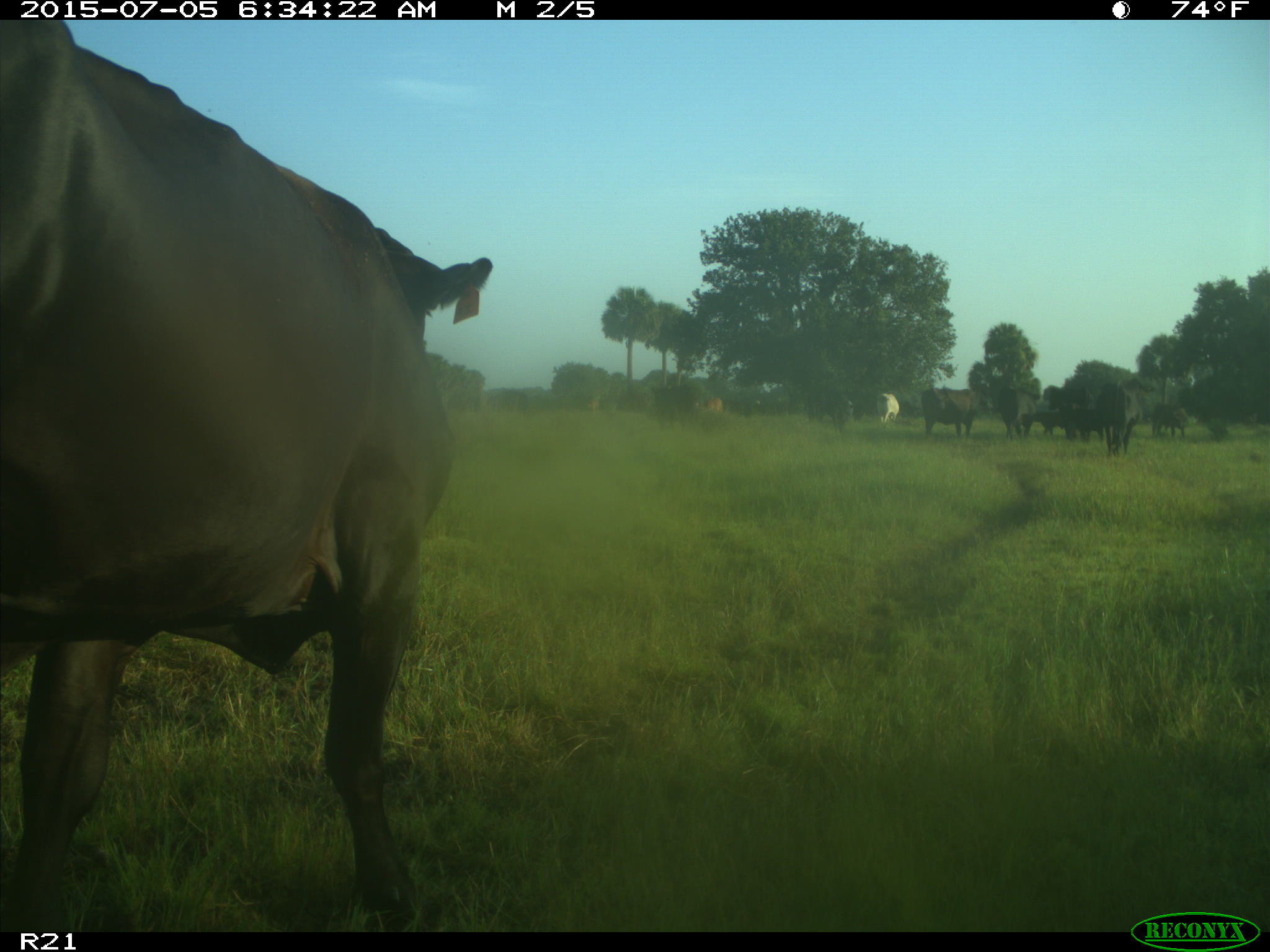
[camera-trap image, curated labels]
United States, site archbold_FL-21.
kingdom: Animalia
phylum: Chordata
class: Mammalia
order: Artiodactyla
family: Bovidae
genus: Bos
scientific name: Bos taurus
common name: domestic cow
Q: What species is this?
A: Bos taurus (domestic cow).